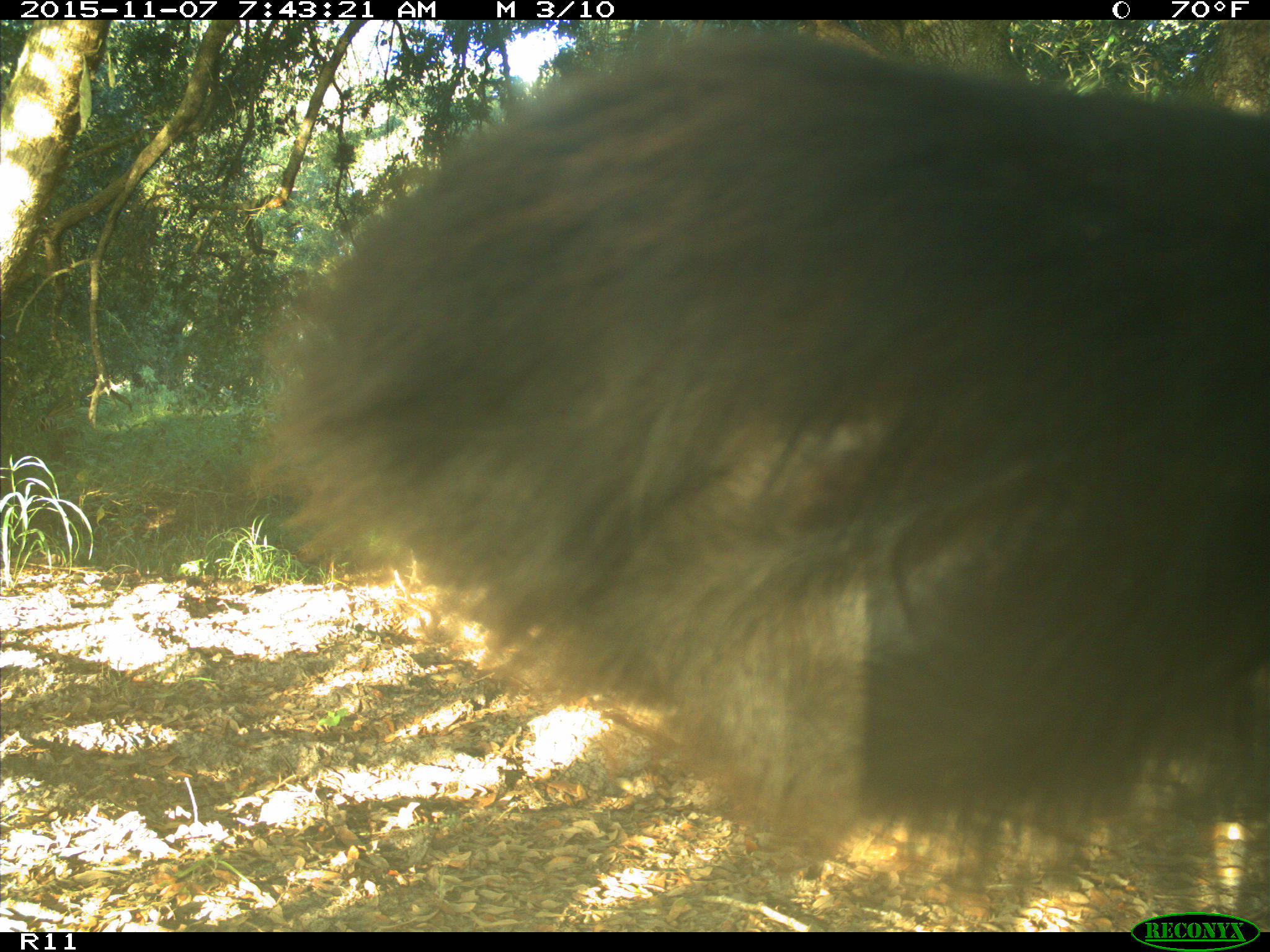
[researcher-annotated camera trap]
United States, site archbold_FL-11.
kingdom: Animalia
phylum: Chordata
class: Mammalia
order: Artiodactyla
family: Bovidae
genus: Bos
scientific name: Bos taurus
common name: domestic cow